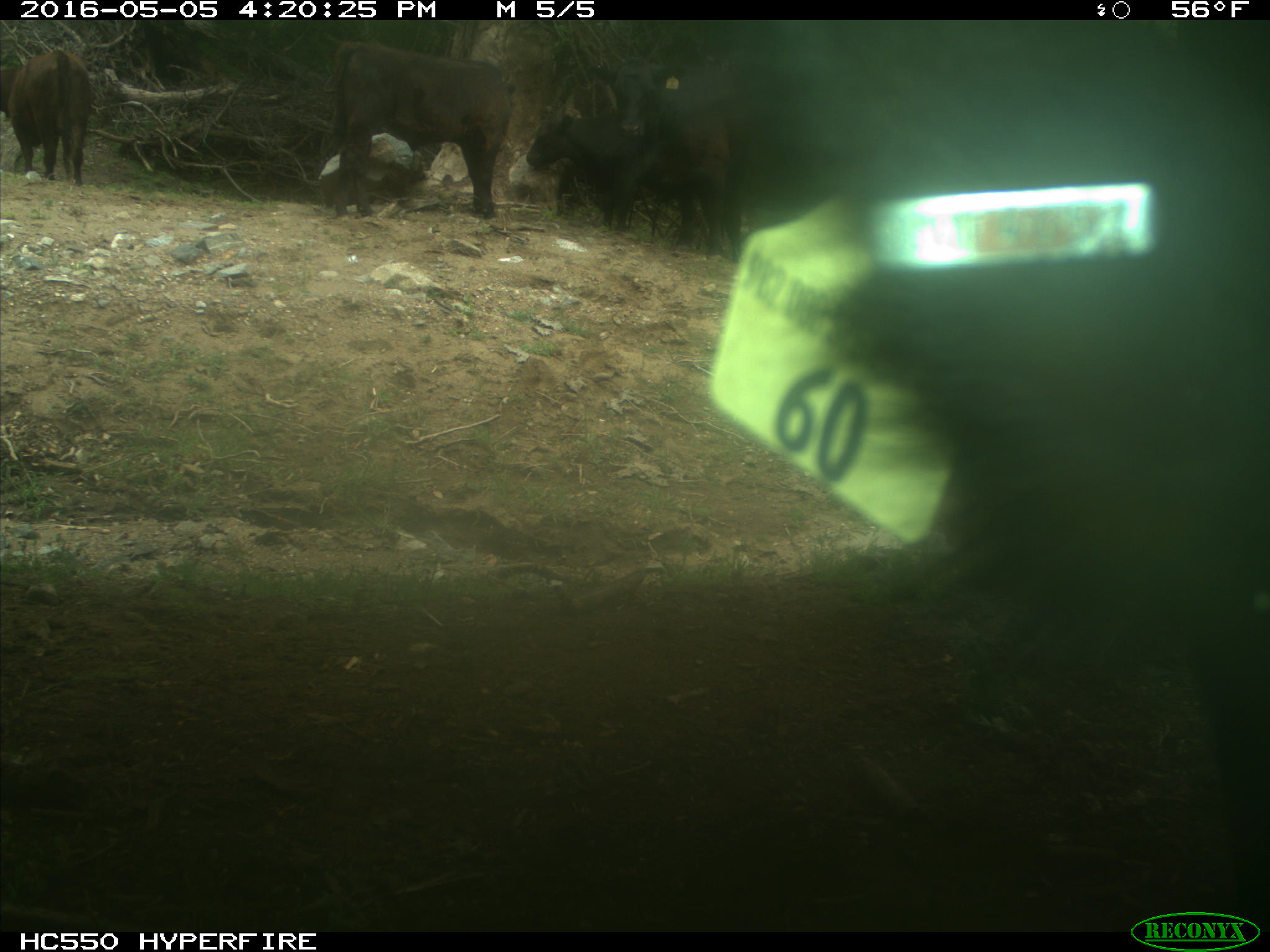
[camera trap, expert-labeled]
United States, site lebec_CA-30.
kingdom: Animalia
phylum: Chordata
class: Mammalia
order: Artiodactyla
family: Bovidae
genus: Bos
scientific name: Bos taurus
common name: domestic cow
Bos taurus (domestic cow).